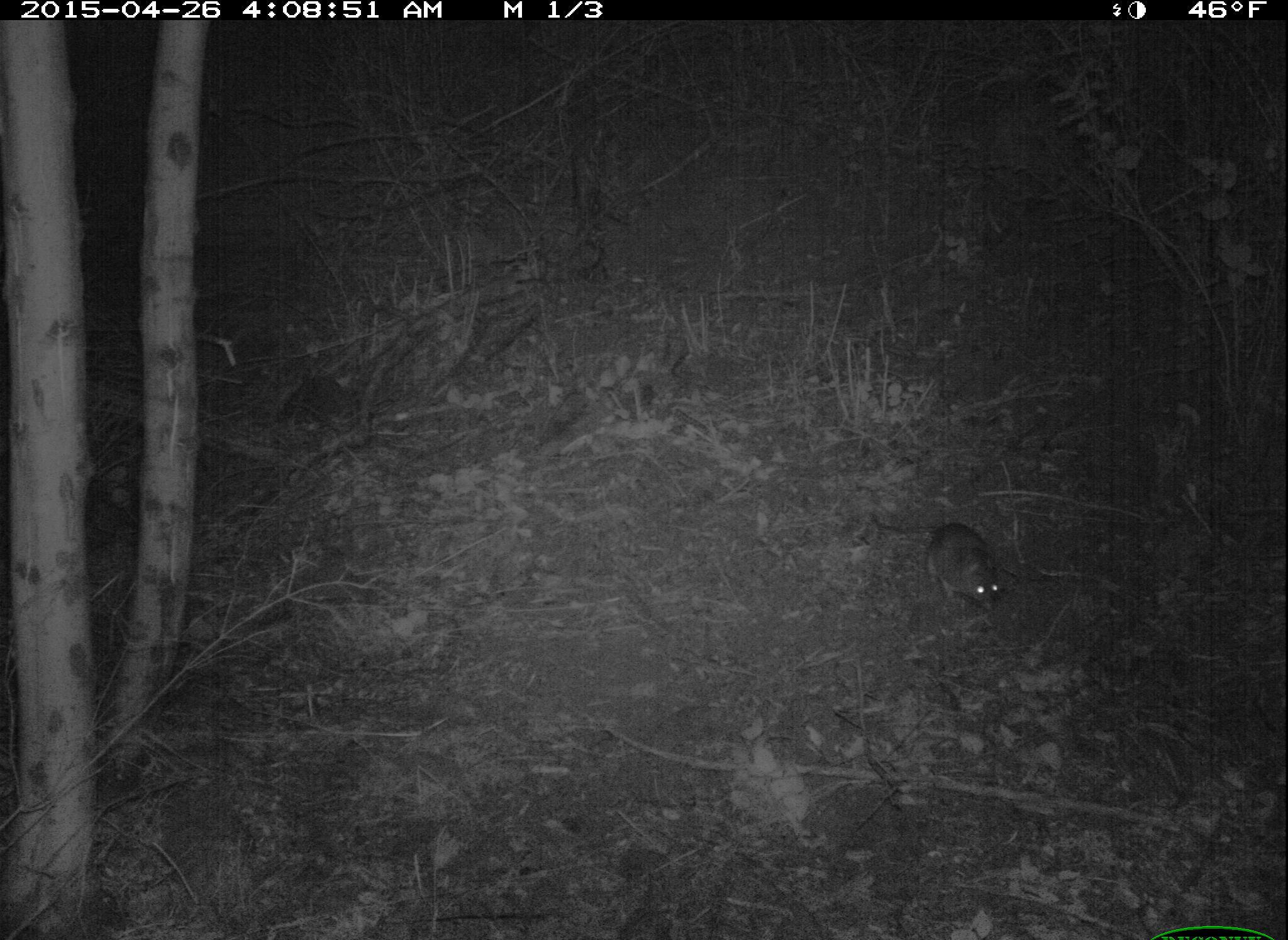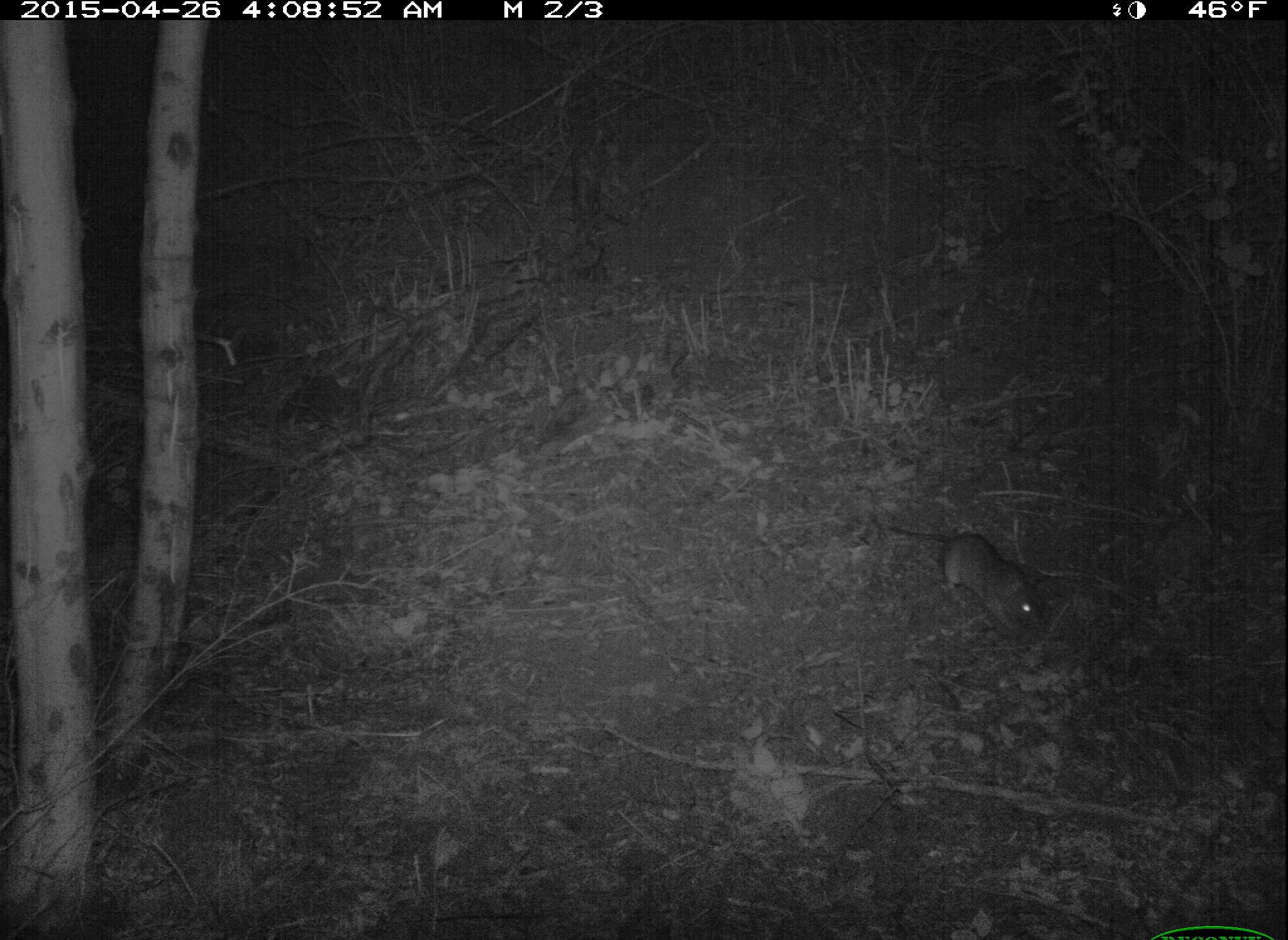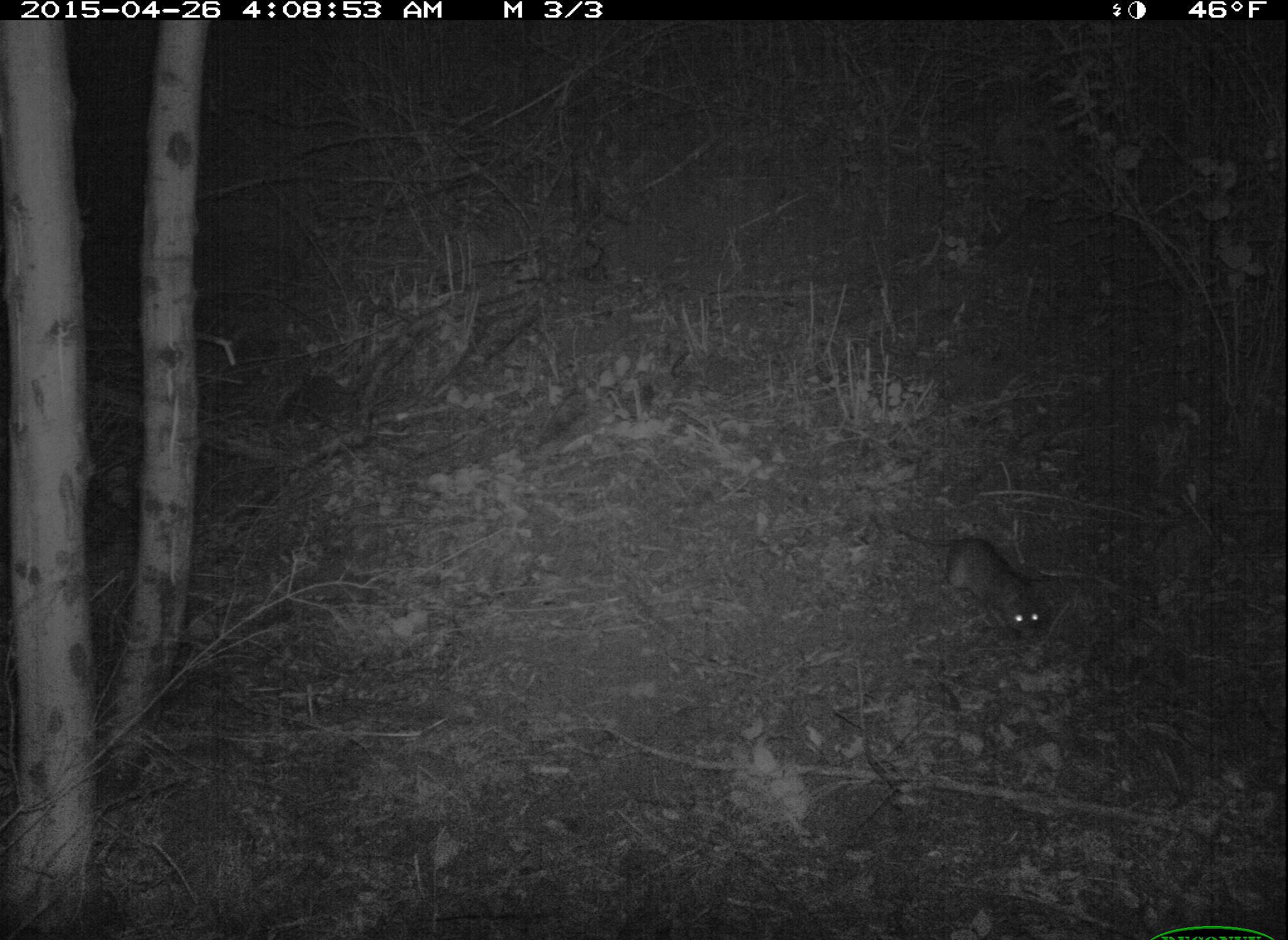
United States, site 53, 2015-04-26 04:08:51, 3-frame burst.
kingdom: Animalia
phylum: Chordata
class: Mammalia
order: Rodentia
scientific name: Rodentia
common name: rodent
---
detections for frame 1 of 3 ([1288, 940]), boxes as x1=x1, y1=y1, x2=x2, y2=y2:
rodent: x1=865, y1=506, x2=1000, y2=613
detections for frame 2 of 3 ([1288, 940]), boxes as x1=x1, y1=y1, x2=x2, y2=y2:
rodent: x1=892, y1=525, x2=1052, y2=646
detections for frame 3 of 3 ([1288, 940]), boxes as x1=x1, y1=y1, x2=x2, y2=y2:
rodent: x1=898, y1=524, x2=1049, y2=634